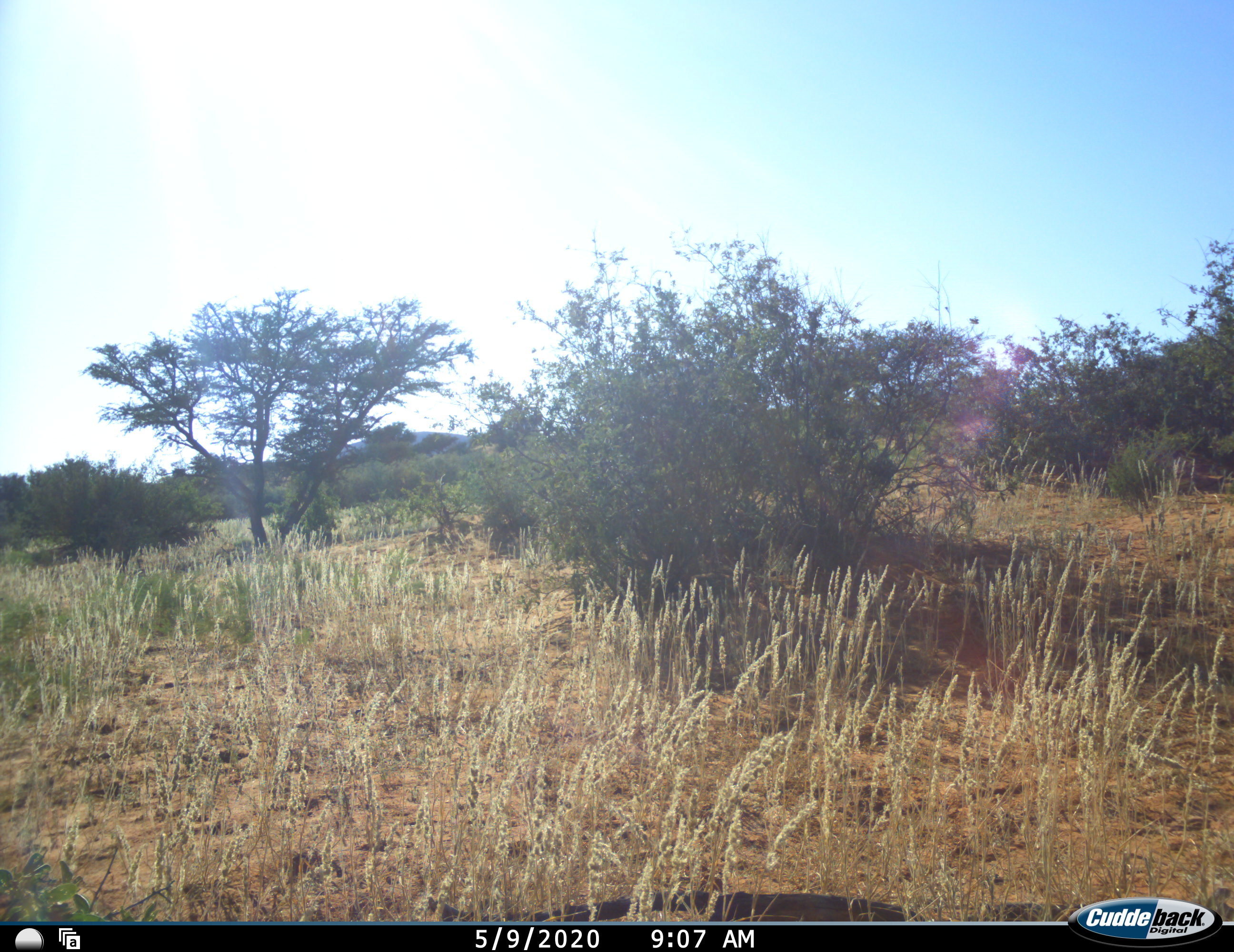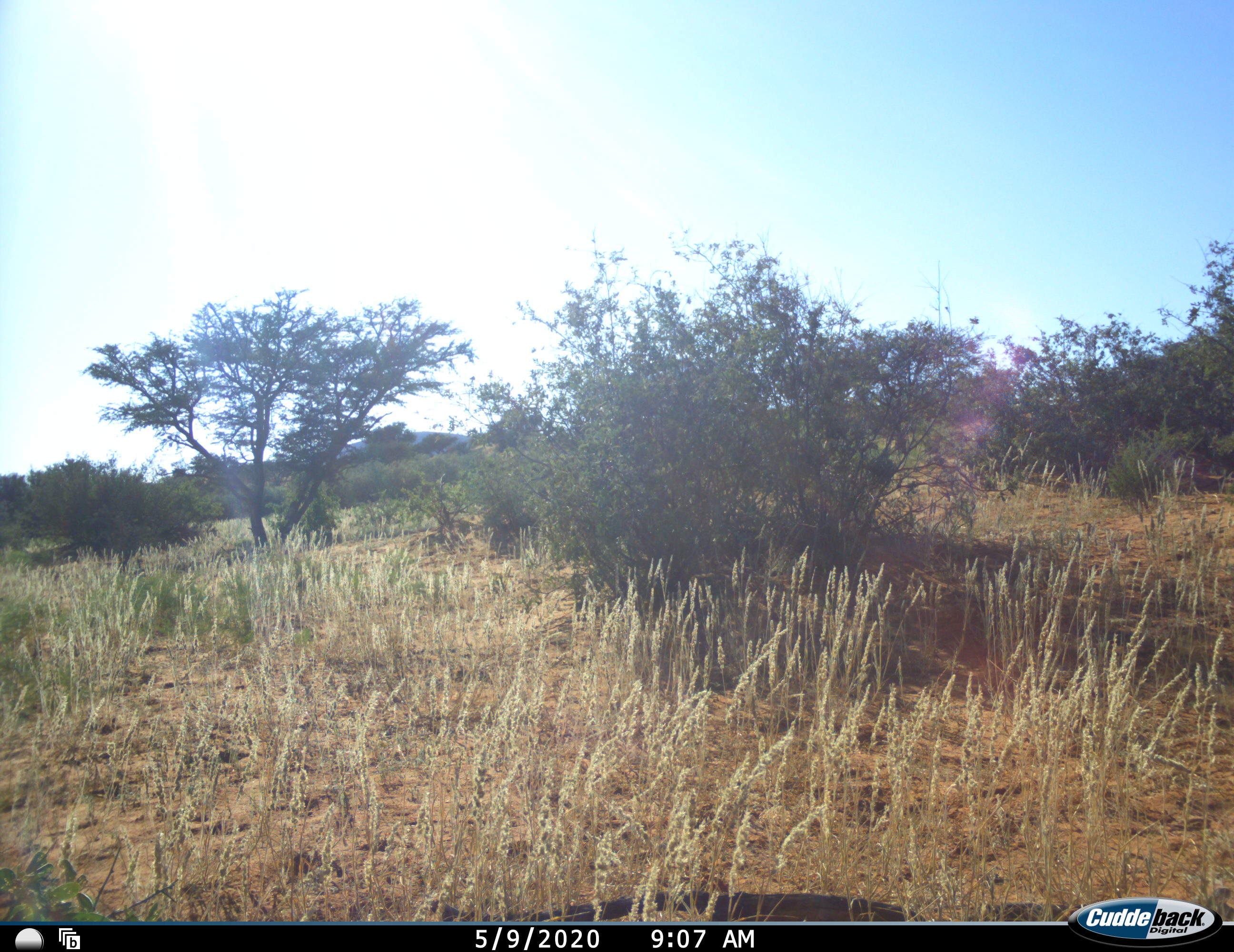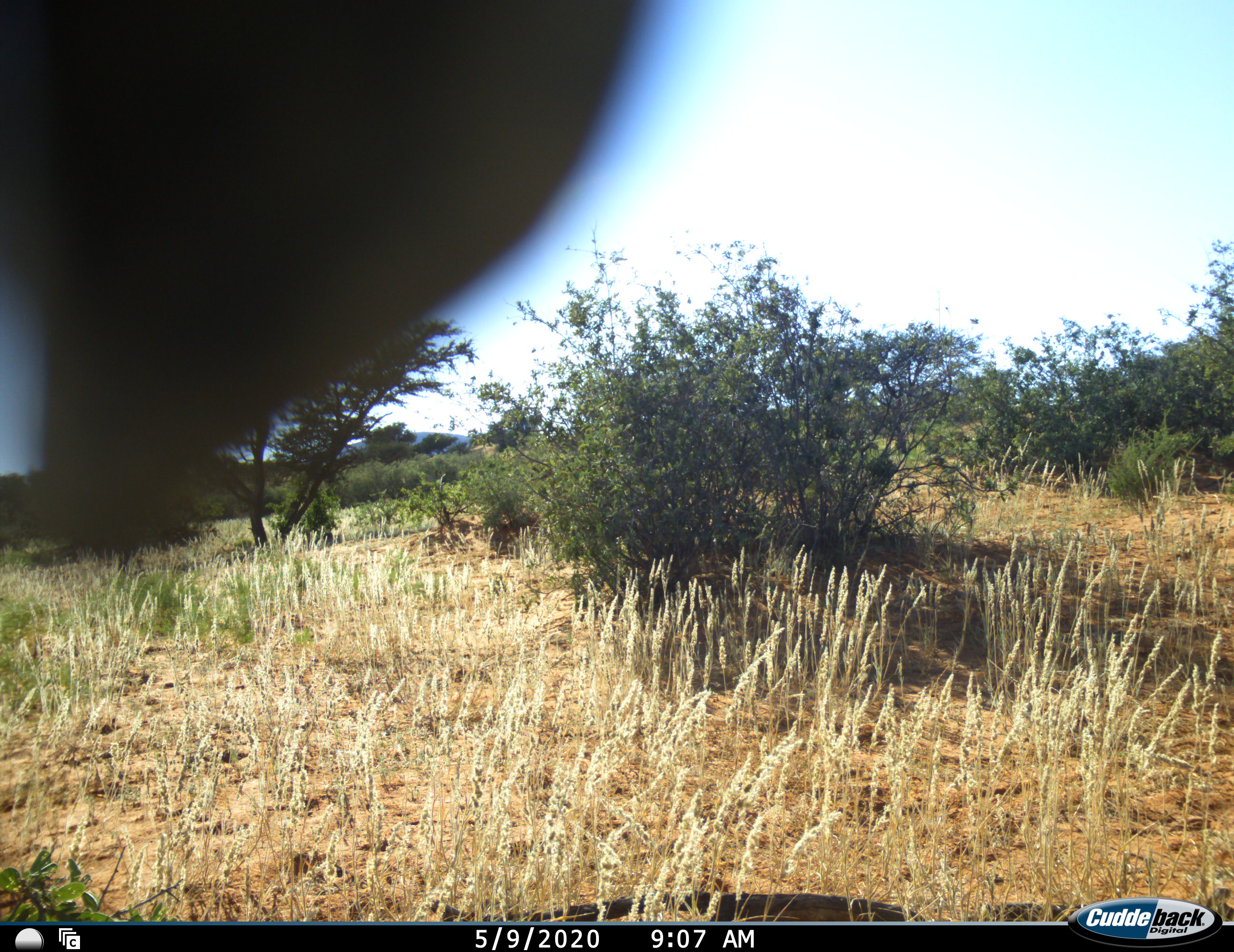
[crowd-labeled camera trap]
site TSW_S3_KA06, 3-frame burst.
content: unidentified animal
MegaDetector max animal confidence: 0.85